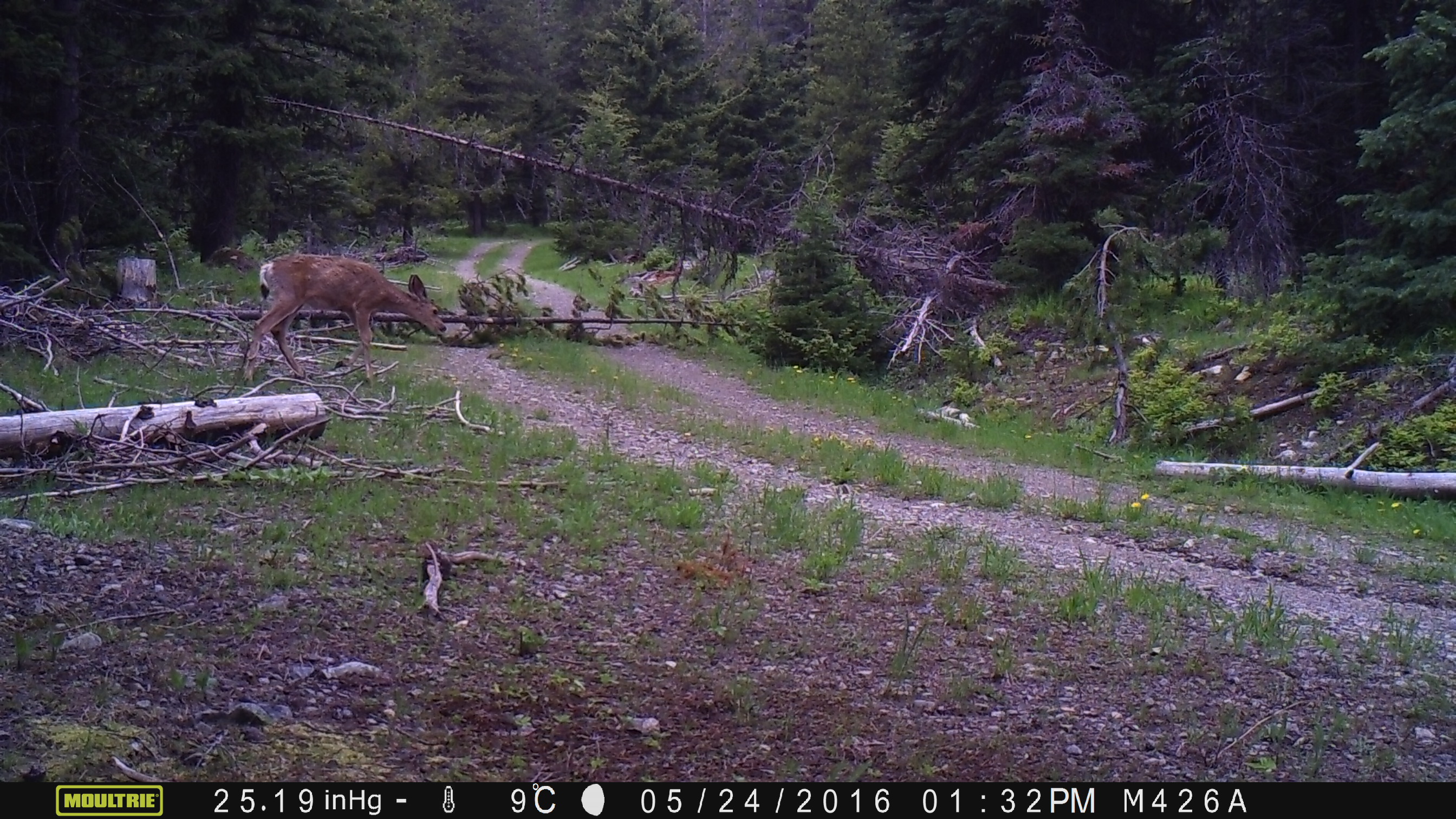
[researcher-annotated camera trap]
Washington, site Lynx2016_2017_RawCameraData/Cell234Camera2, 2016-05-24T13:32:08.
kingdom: Animalia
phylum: Chordata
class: Mammalia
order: Artiodactyla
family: Cervidae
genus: Odocoileus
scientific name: Odocoileus hemionus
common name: mule deer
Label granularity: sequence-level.